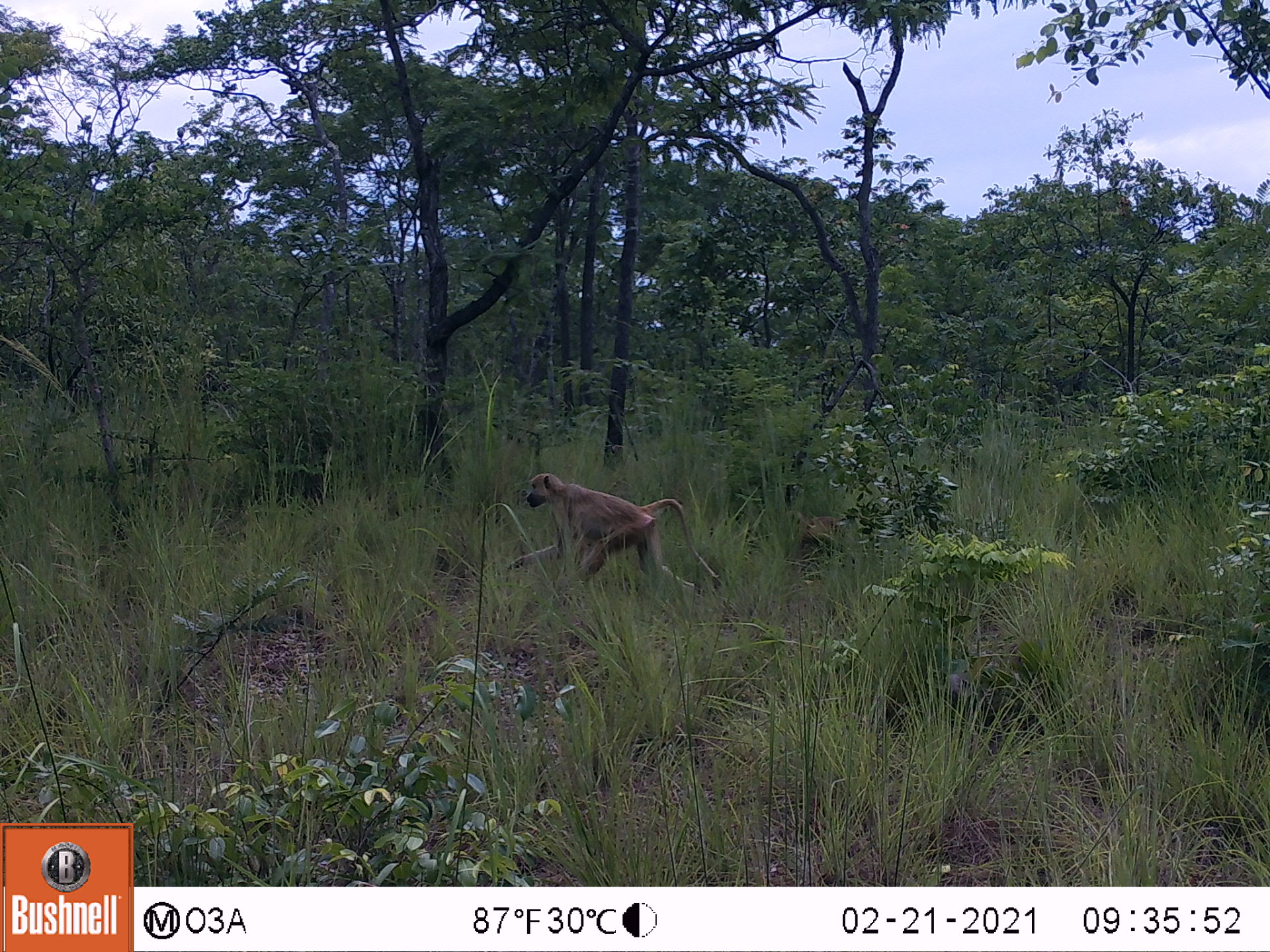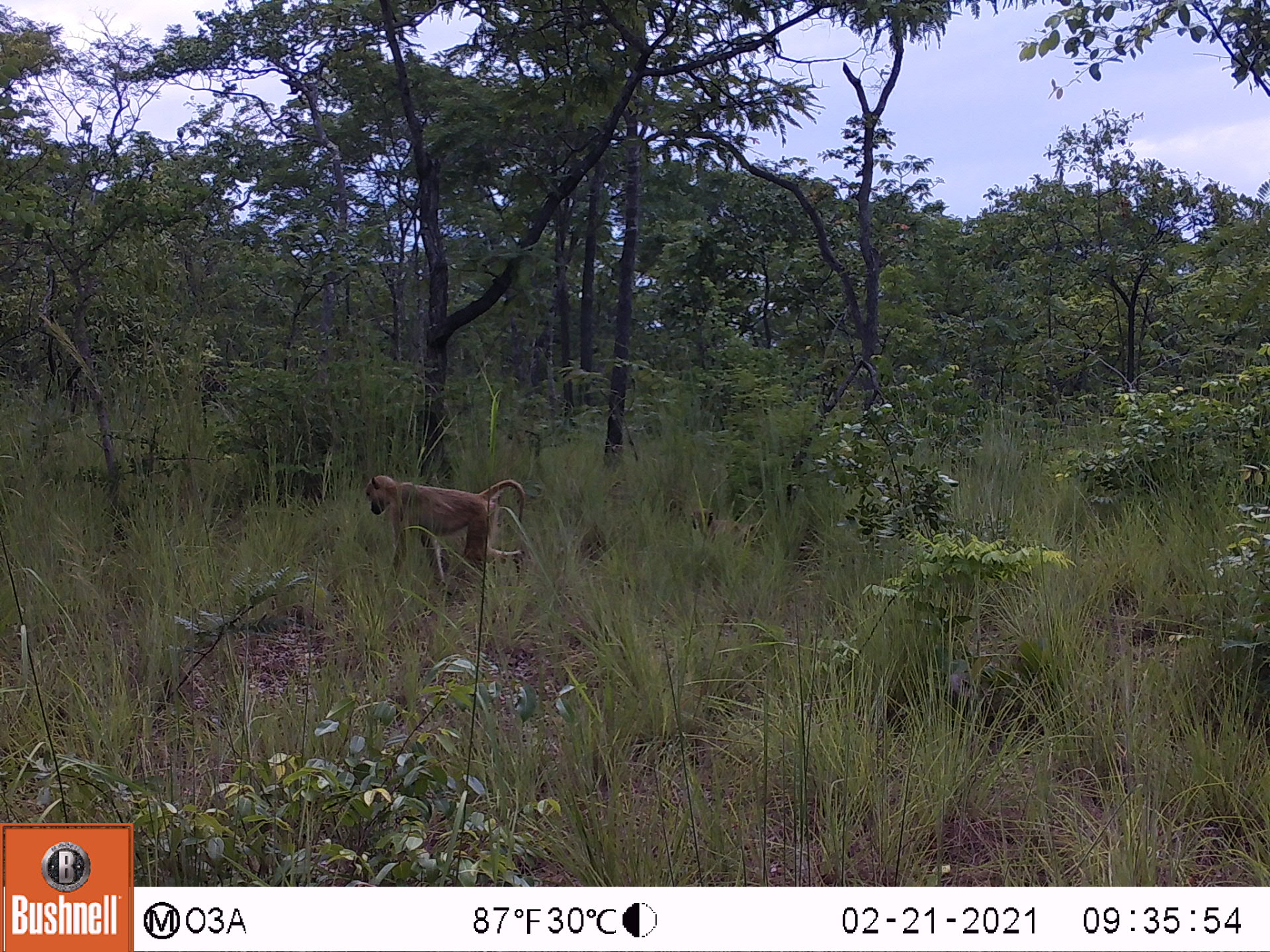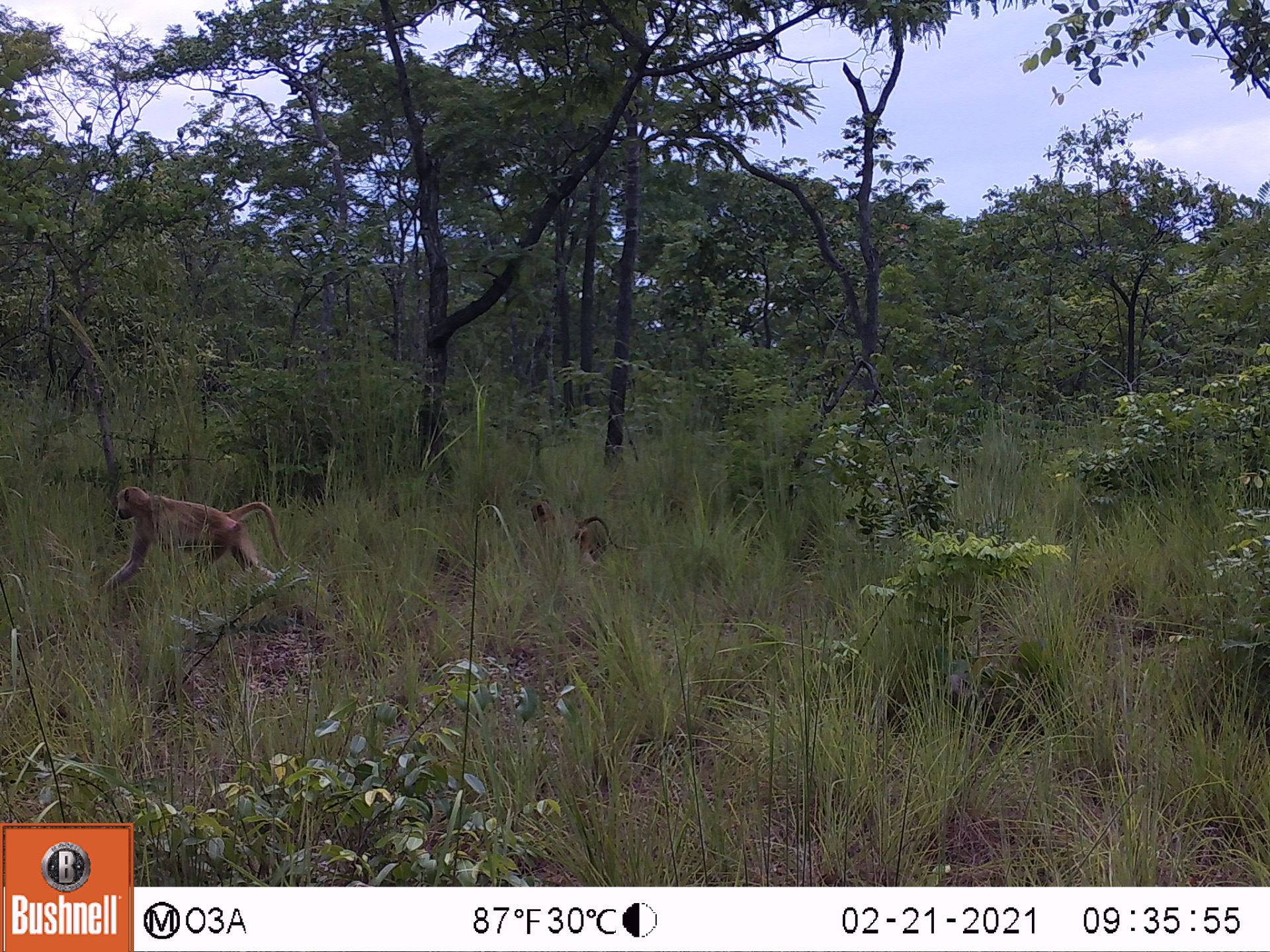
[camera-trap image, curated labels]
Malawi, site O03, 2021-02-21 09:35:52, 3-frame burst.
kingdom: Animalia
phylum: Chordata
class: Mammalia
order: Primates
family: Cercopithecidae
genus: Papio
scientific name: Papio cynocephalus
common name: yellow baboon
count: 2